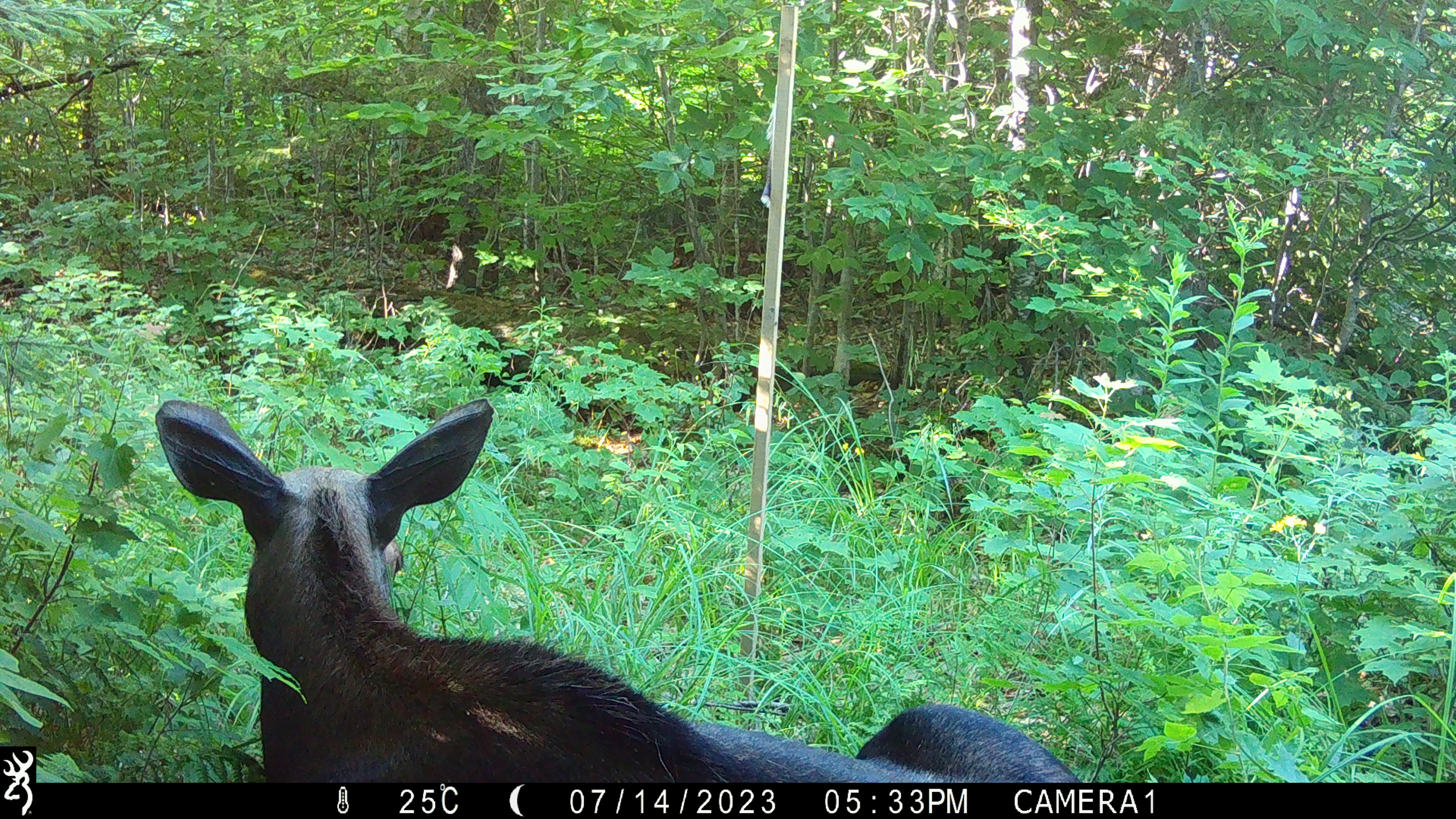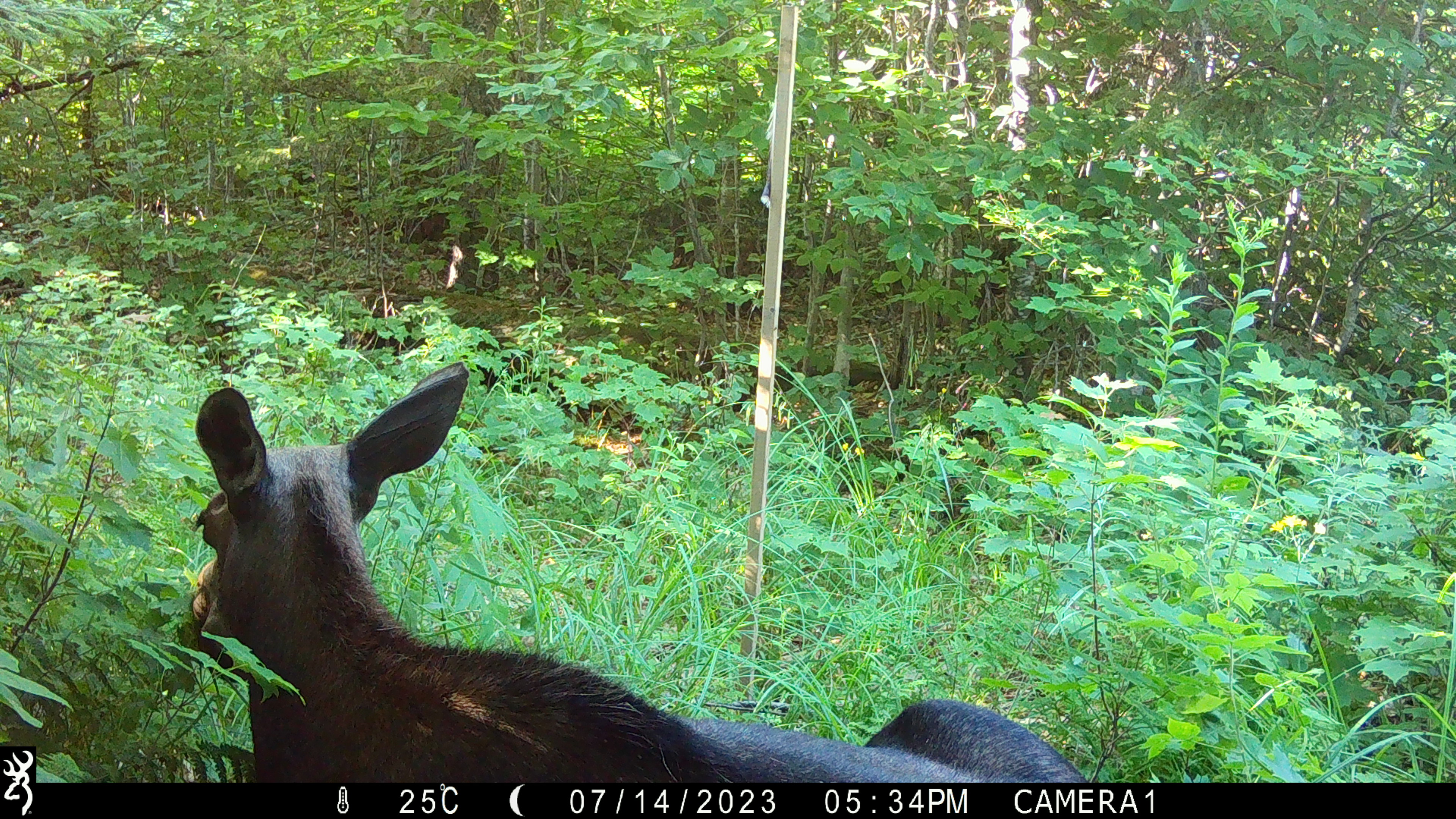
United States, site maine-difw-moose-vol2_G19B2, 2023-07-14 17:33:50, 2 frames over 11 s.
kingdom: Animalia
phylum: Chordata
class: Mammalia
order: Artiodactyla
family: Cervidae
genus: Alces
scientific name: Alces alces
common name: moose